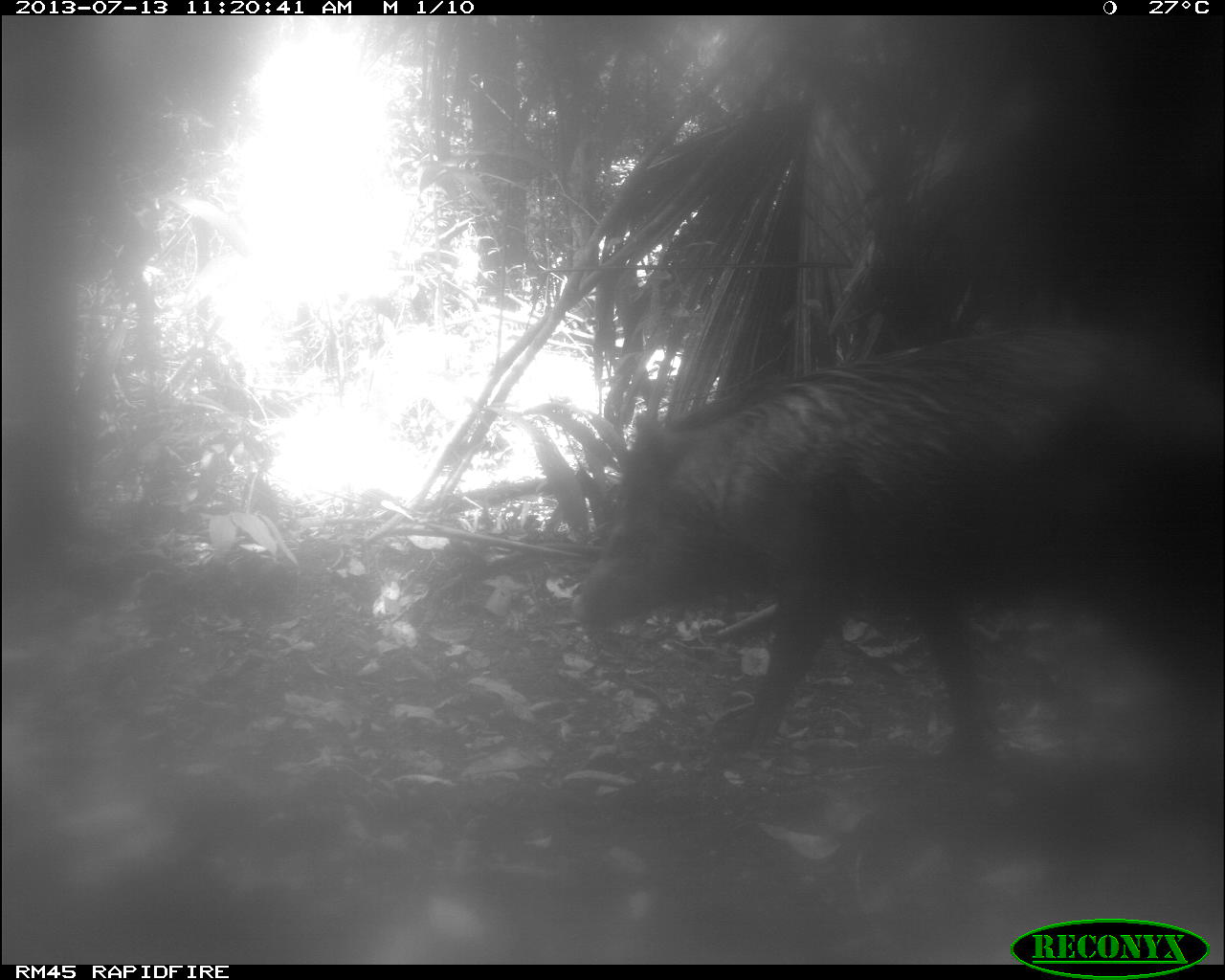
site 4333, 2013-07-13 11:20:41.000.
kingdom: Animalia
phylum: Chordata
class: Mammalia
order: Artiodactyla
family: Tayassuidae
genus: Tayassu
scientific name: Tayassu pecari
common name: white-lipped peccary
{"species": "Tayassu pecari (white-lipped peccary)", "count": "2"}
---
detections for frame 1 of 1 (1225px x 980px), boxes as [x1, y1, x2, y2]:
tayassu pecari: [568, 316, 1225, 749]